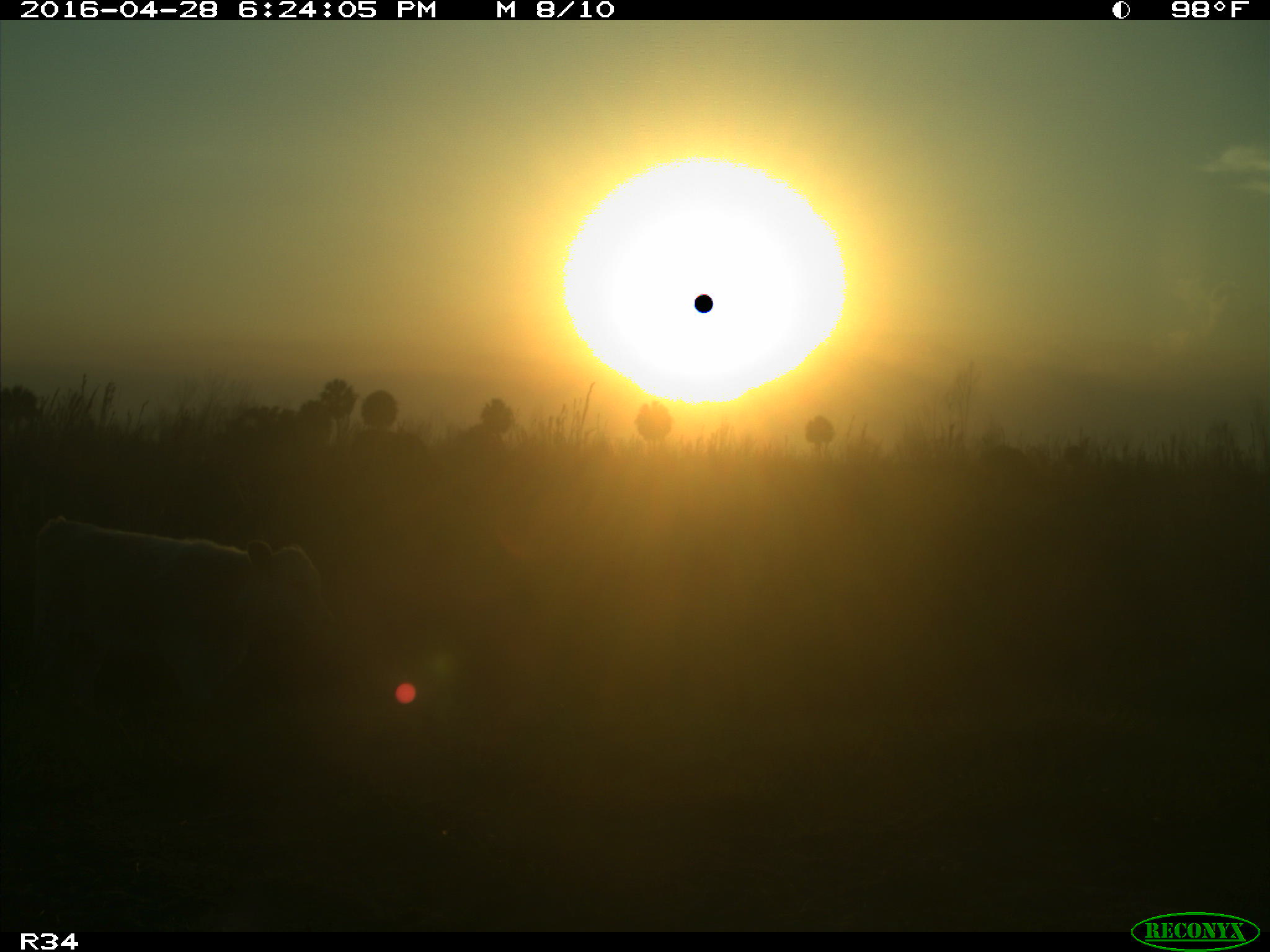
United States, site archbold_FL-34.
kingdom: Animalia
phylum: Chordata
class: Mammalia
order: Artiodactyla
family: Bovidae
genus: Bos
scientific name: Bos taurus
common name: domestic cow